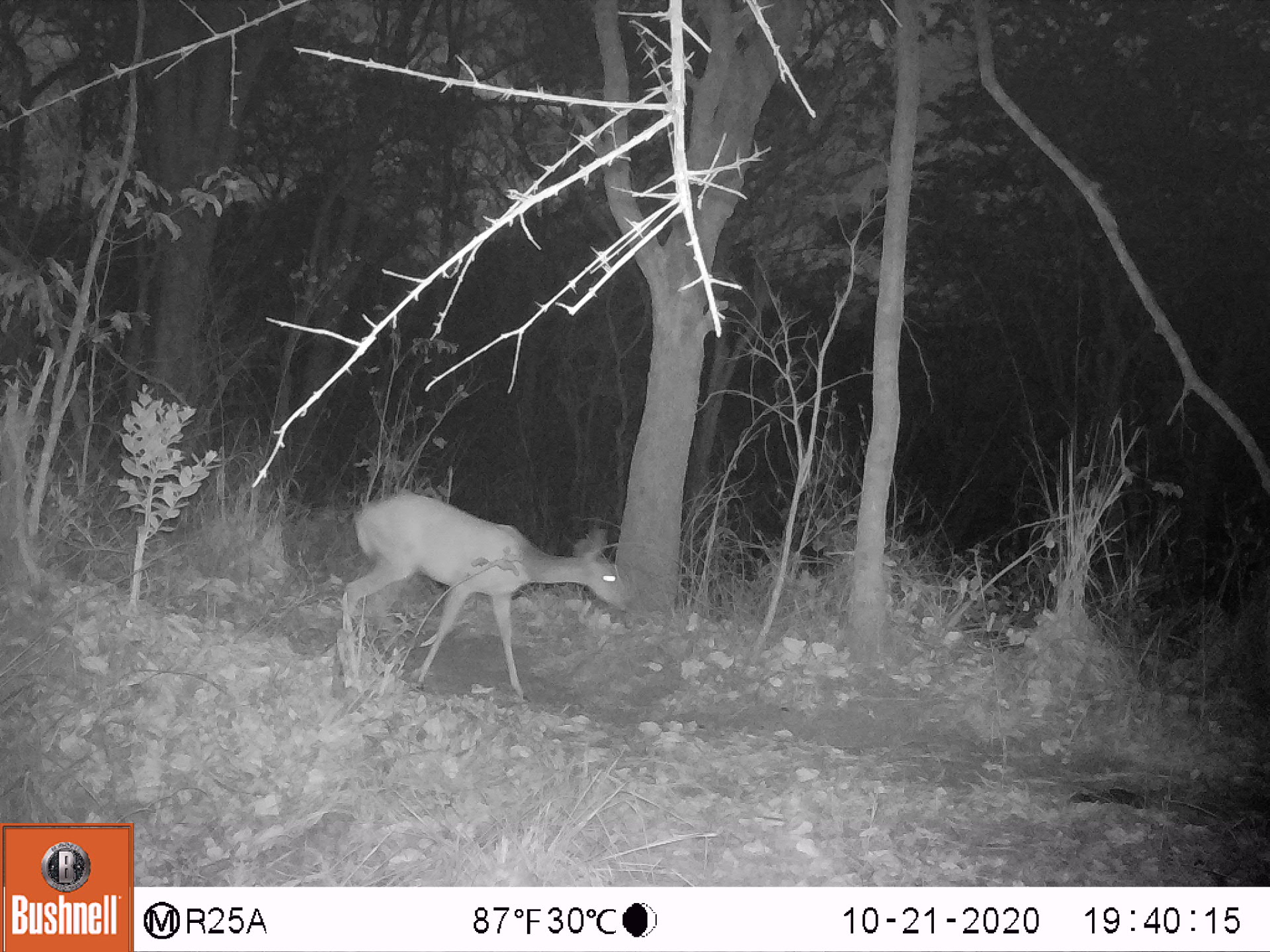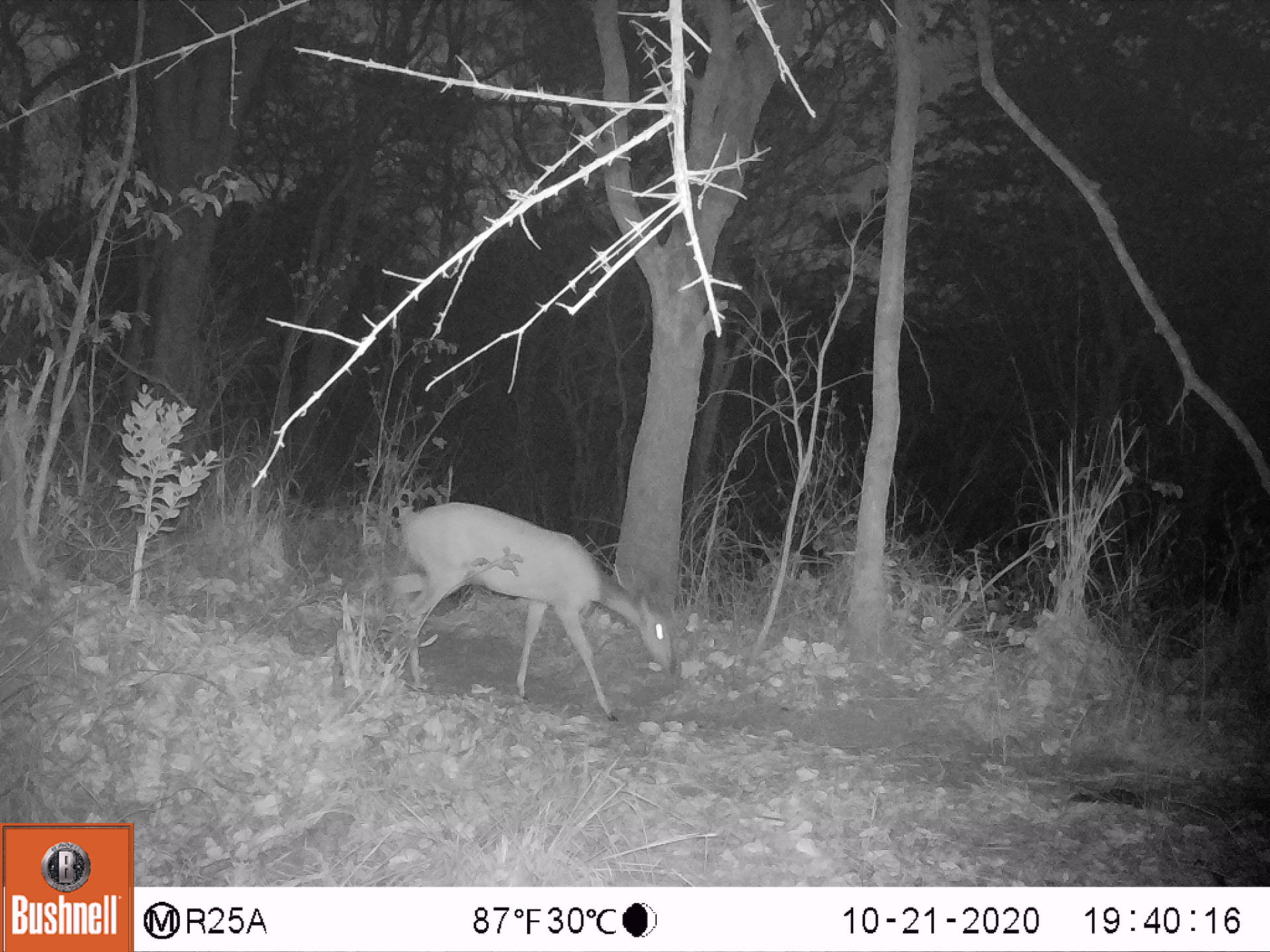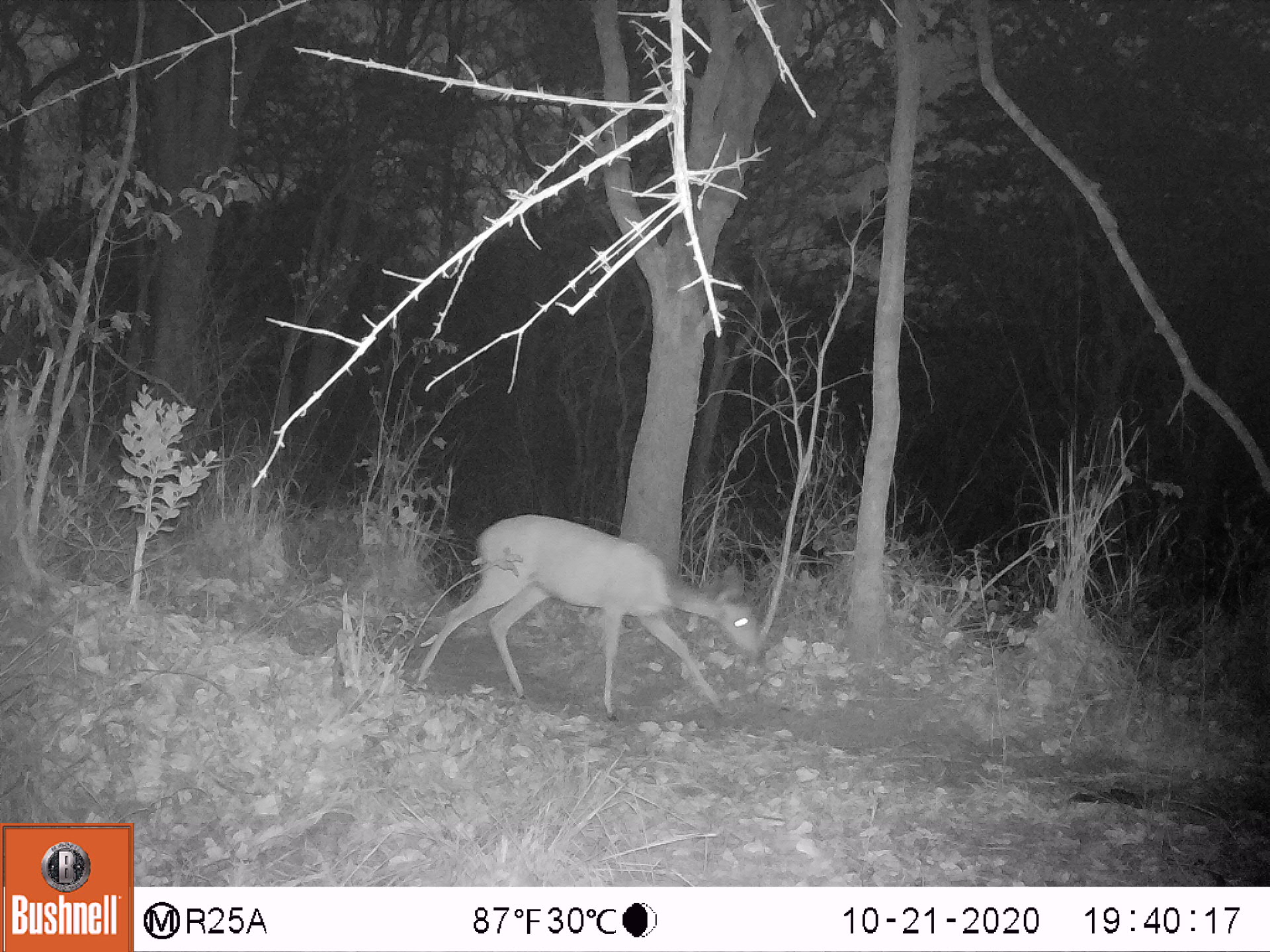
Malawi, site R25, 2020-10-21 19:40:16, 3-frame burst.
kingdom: Animalia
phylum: Chordata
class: Mammalia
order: Artiodactyla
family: Bovidae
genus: Tragelaphus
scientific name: Tragelaphus sylvaticus sylvaticus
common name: cape bushbuck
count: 1